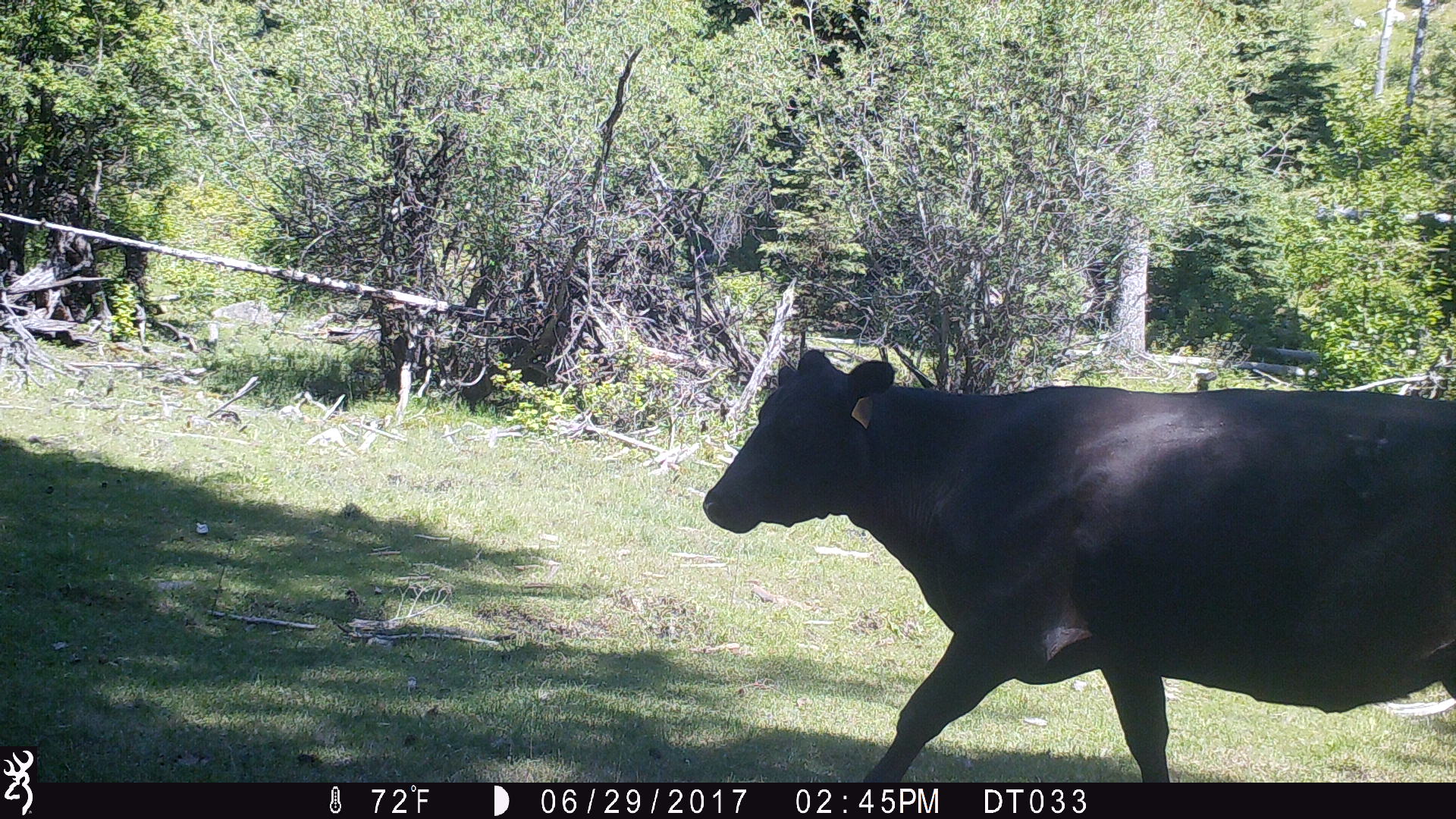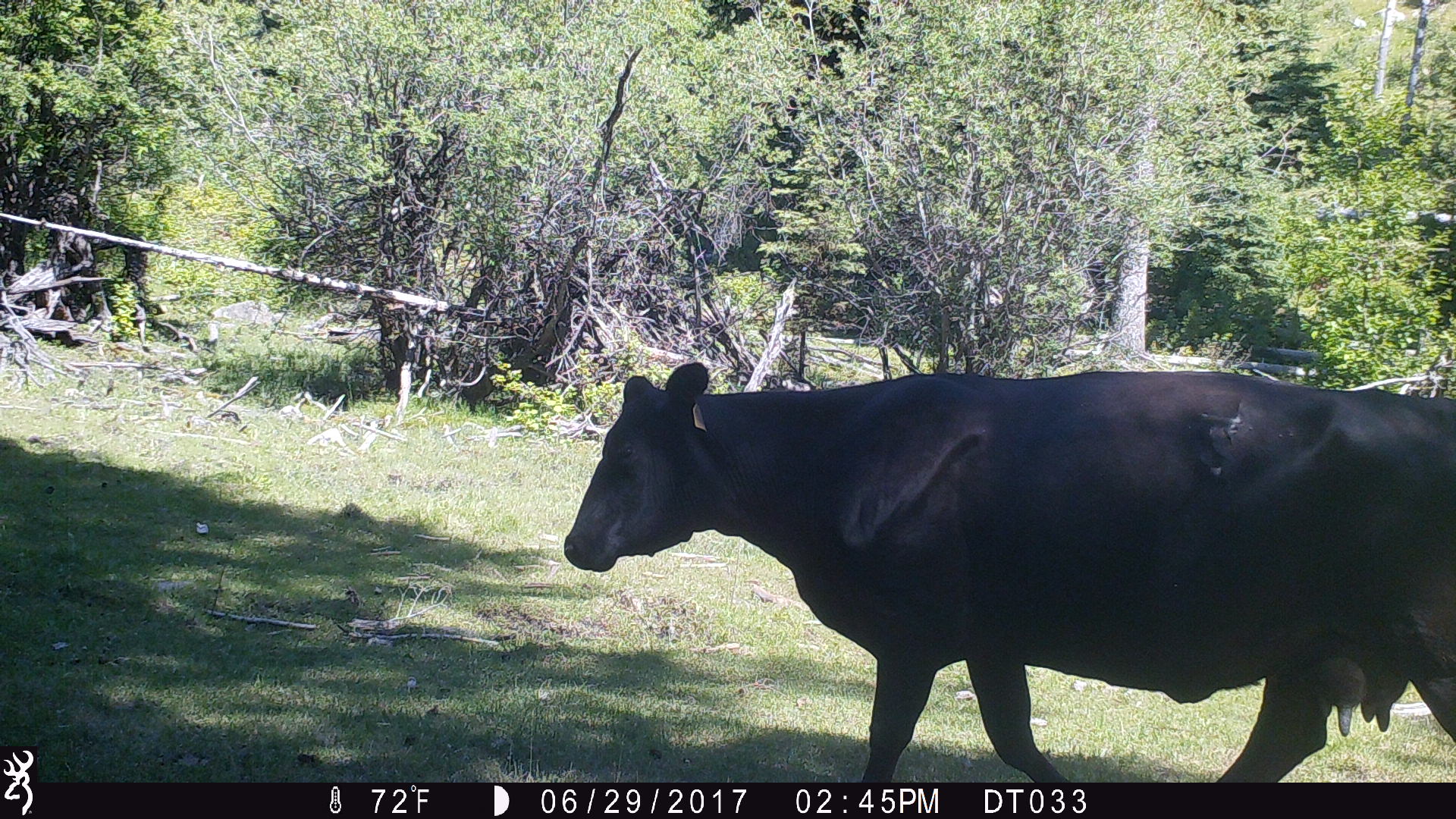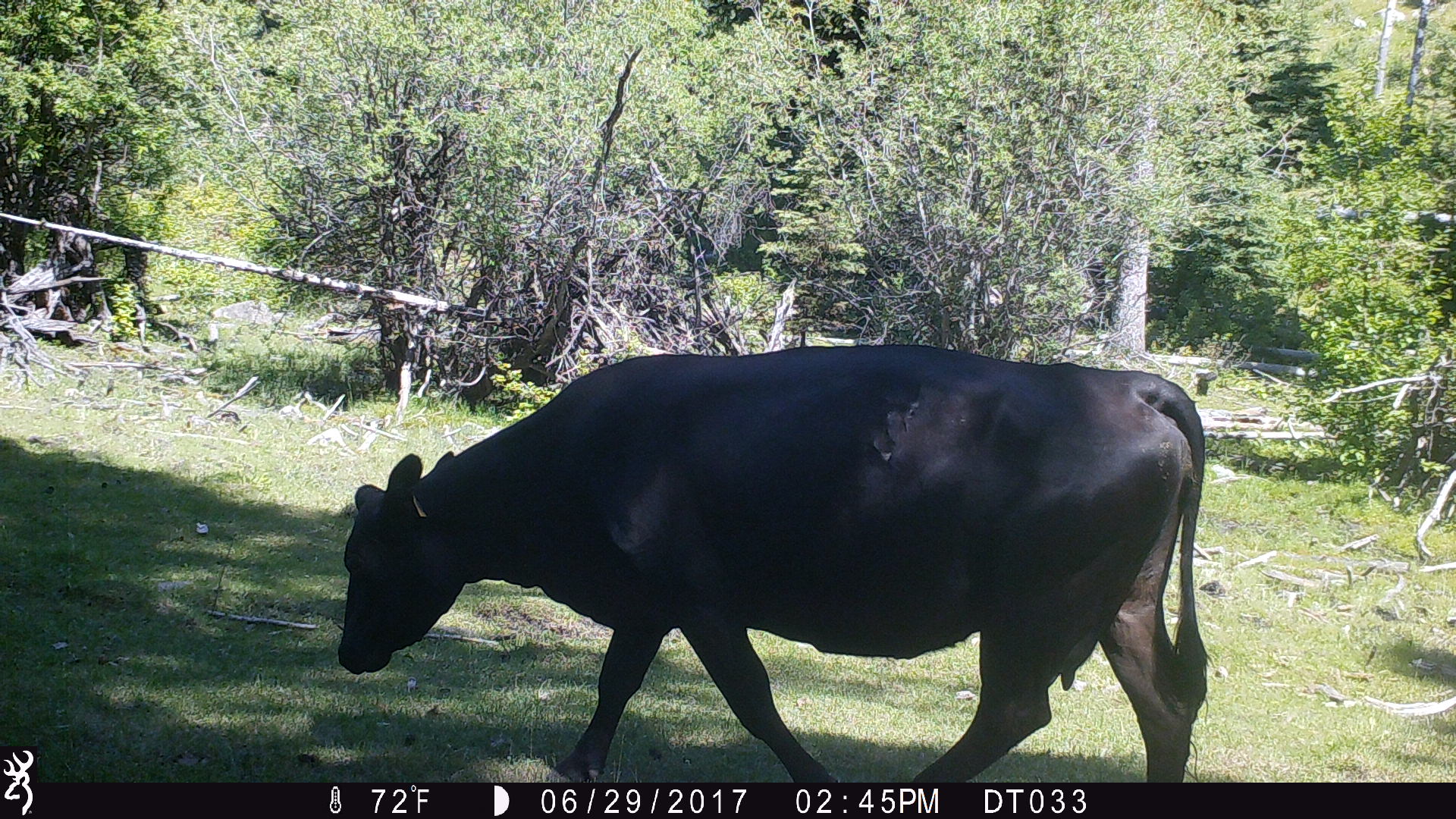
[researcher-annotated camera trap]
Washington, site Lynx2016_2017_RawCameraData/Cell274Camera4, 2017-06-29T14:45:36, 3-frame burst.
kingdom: Animalia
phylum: Chordata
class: Mammalia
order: Artiodactyla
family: Bovidae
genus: Bos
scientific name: Bos taurus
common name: domestic cattle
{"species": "domestic cattle (Bos taurus)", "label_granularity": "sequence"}